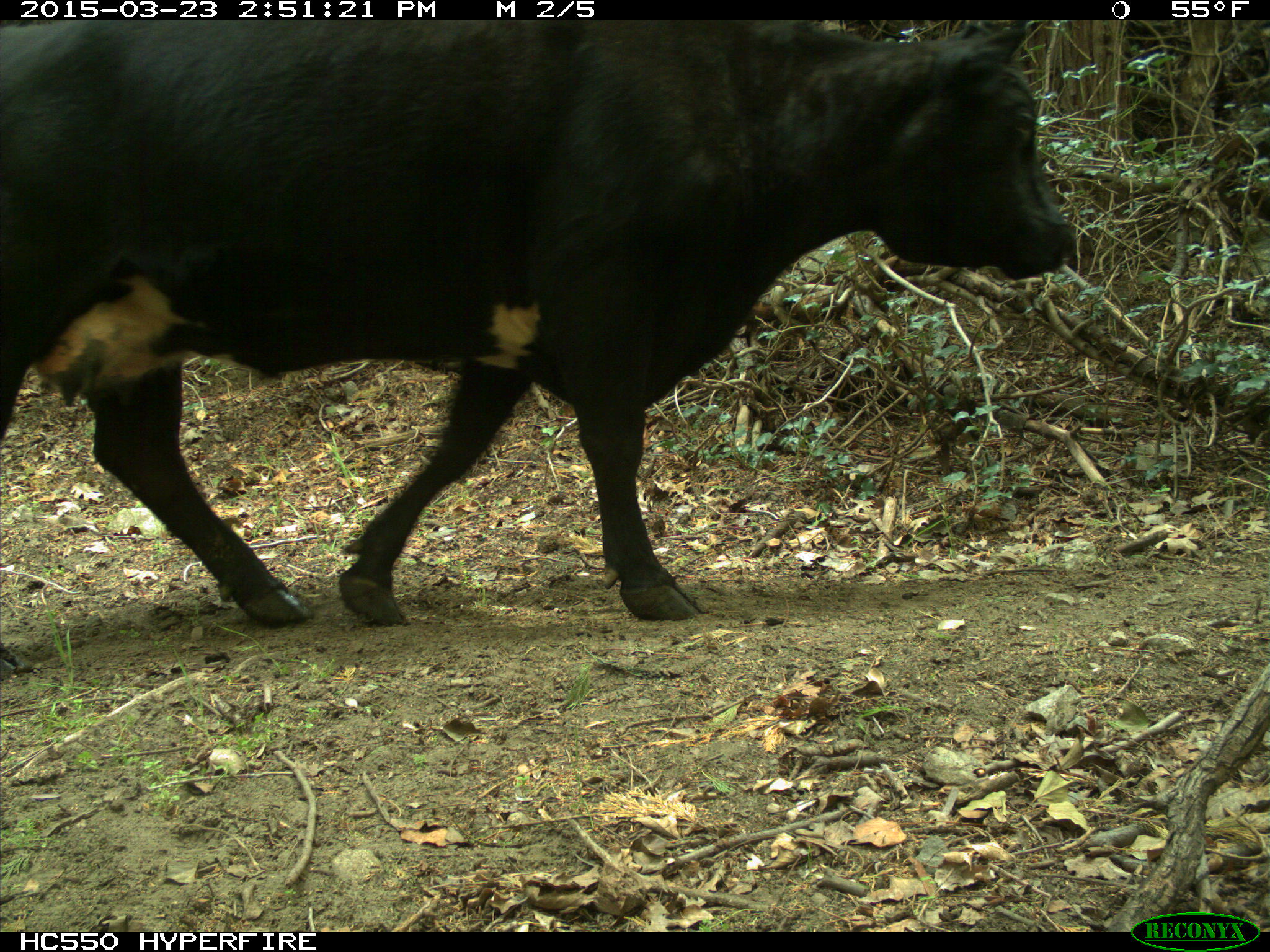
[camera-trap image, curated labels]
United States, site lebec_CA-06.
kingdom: Animalia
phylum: Chordata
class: Mammalia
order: Artiodactyla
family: Bovidae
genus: Bos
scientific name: Bos taurus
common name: domestic cow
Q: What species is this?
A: Bos taurus (domestic cow).